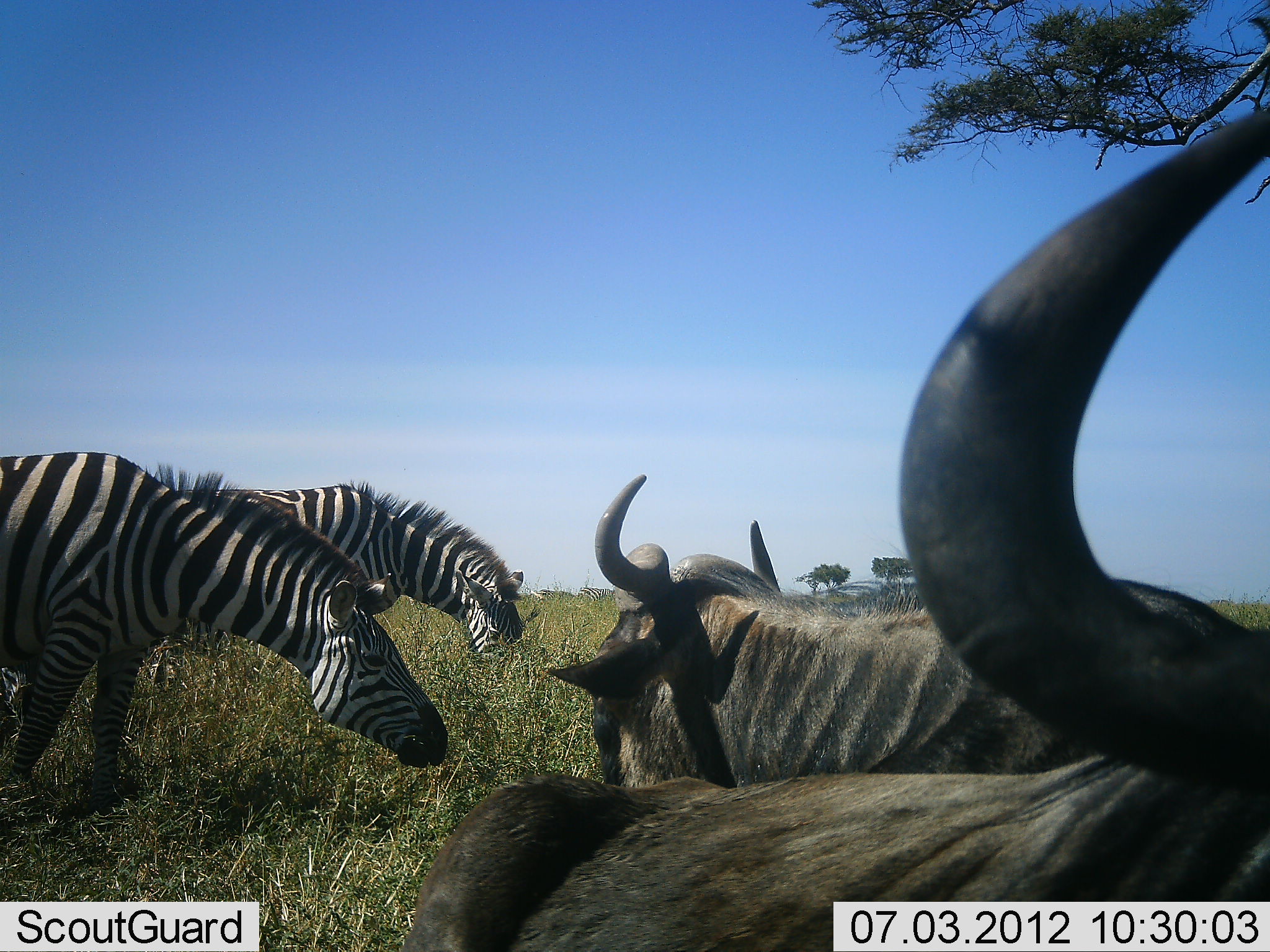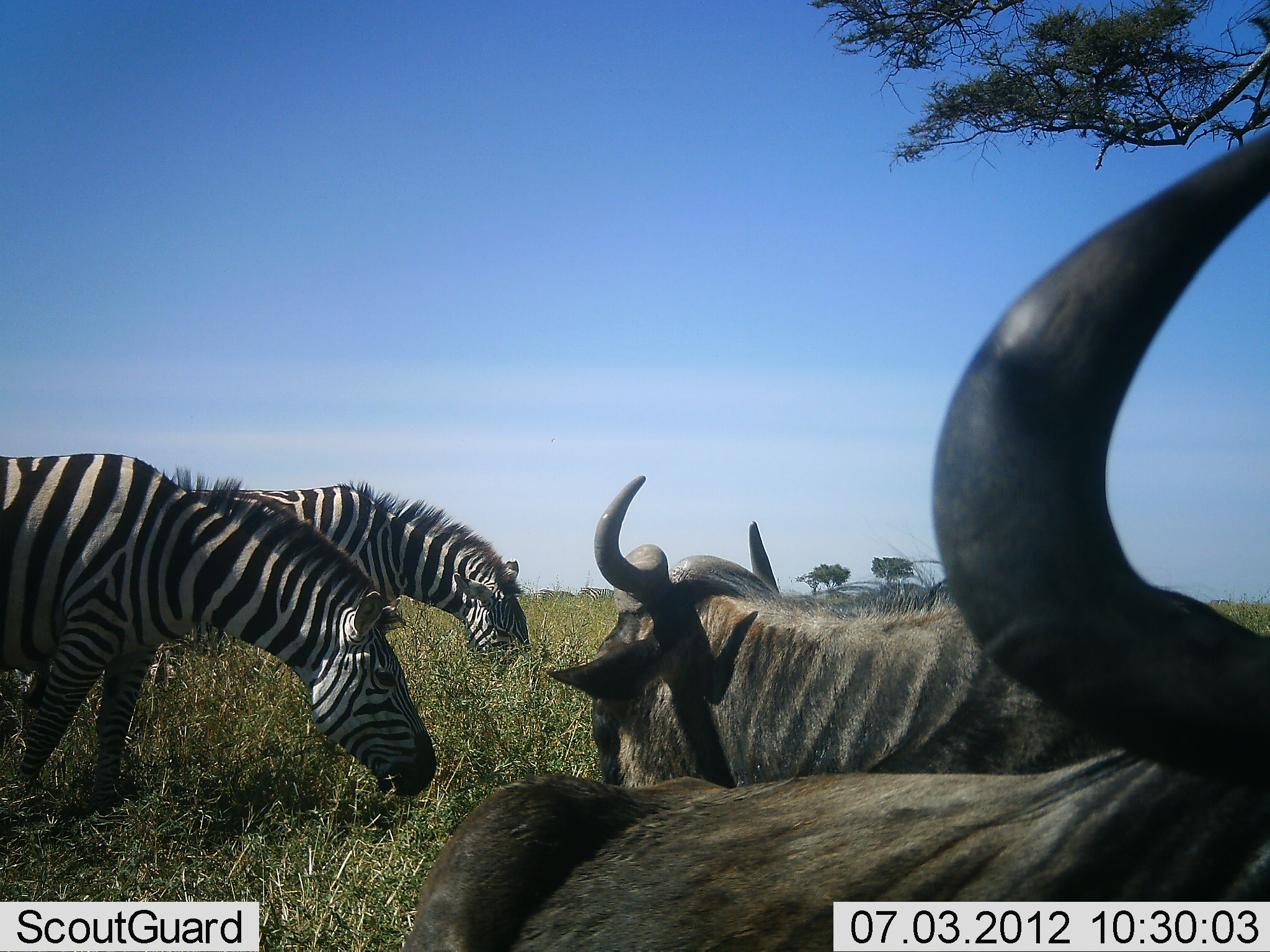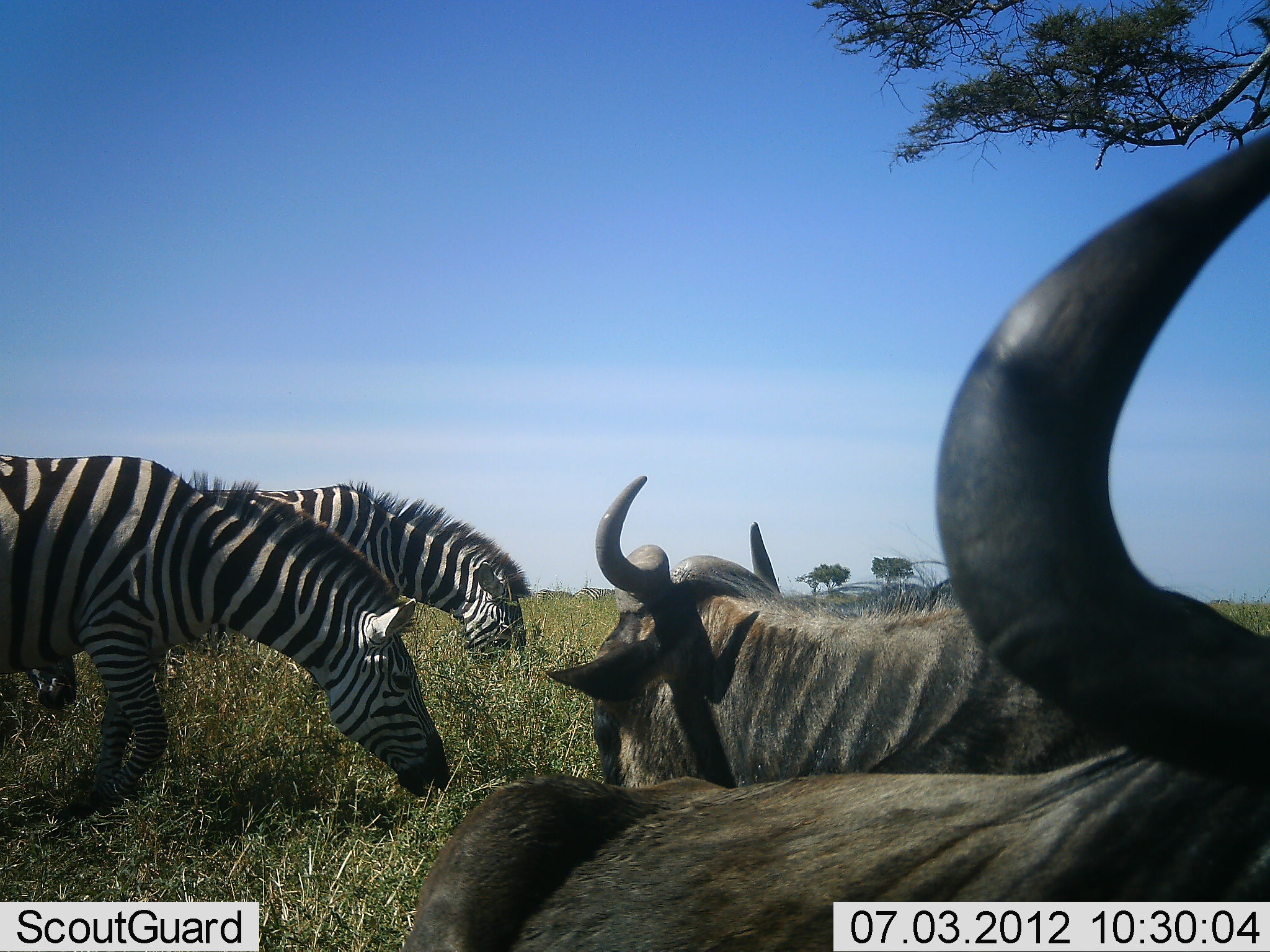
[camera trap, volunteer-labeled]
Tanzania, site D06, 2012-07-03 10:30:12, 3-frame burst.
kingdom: Animalia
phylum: Chordata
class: Mammalia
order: Artiodactyla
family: Bovidae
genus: Connochaetes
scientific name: Connochaetes taurinus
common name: blue wildebeest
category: wildebeest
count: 2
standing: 40%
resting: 60%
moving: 0%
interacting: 0%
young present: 0%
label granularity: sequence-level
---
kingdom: Animalia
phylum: Chordata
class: Mammalia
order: Perissodactyla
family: Equidae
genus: Equus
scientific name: Equus quagga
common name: plains zebra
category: zebra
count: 2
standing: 30%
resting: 0%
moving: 0%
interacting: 0%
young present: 0%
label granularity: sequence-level